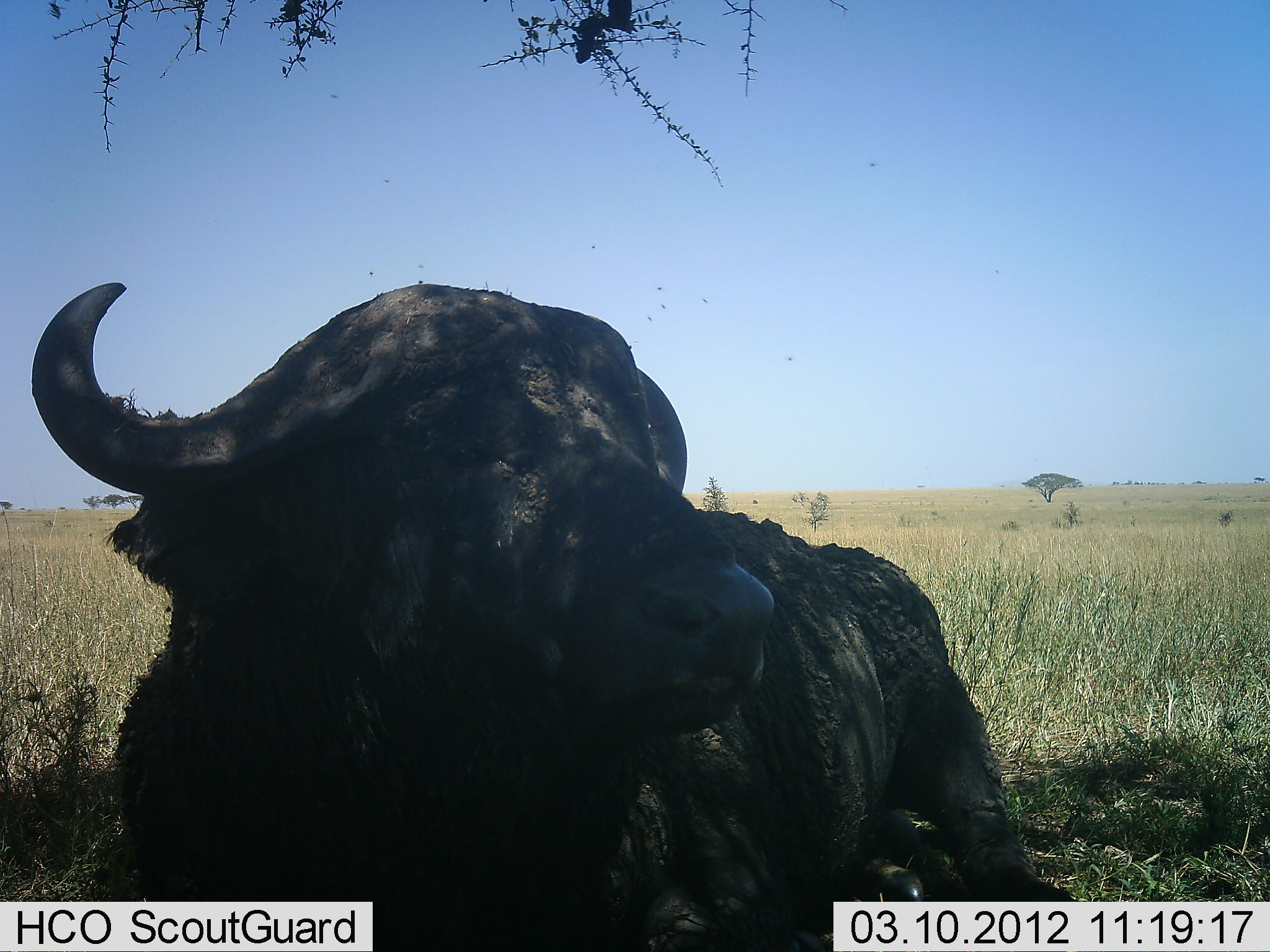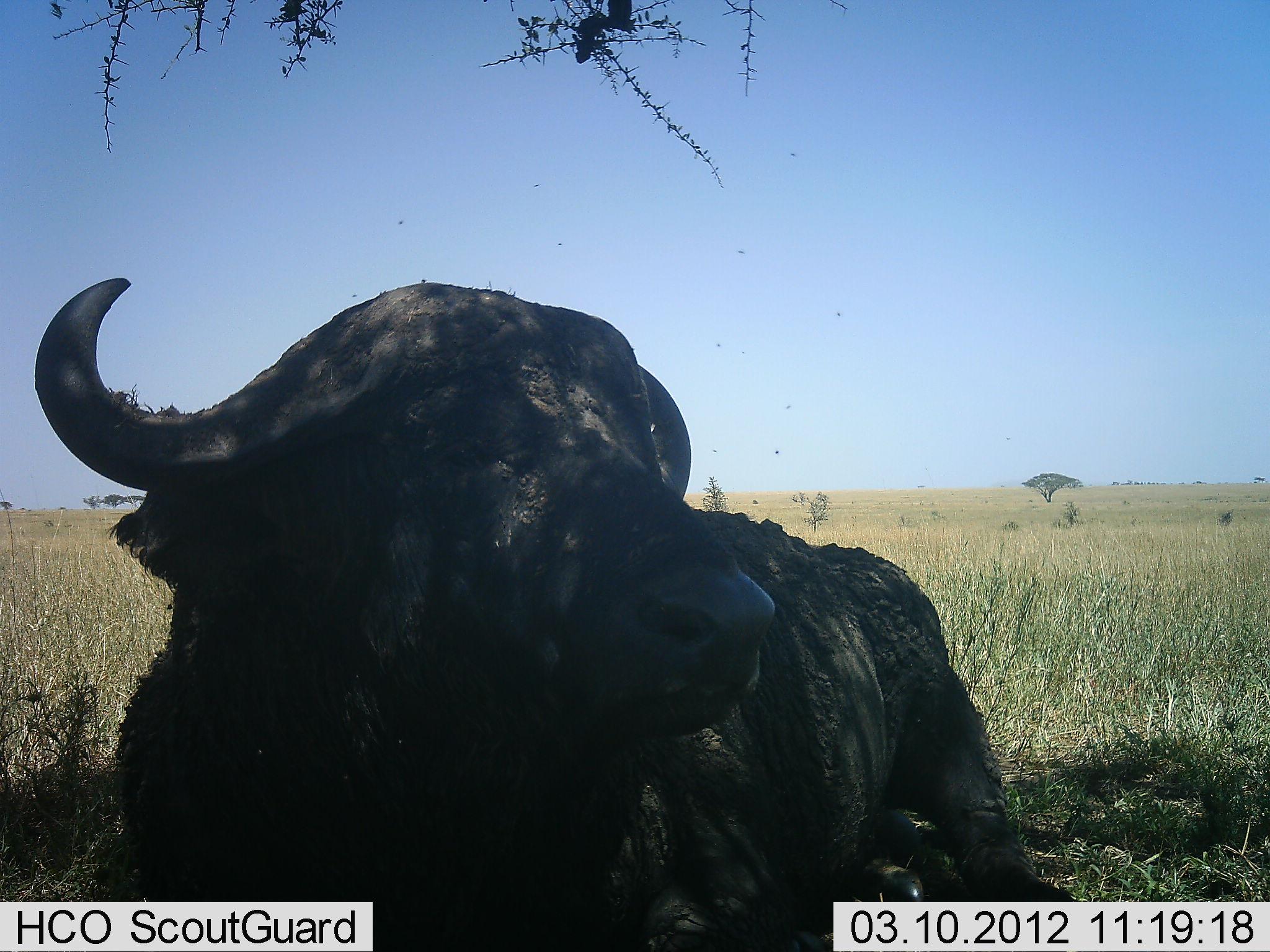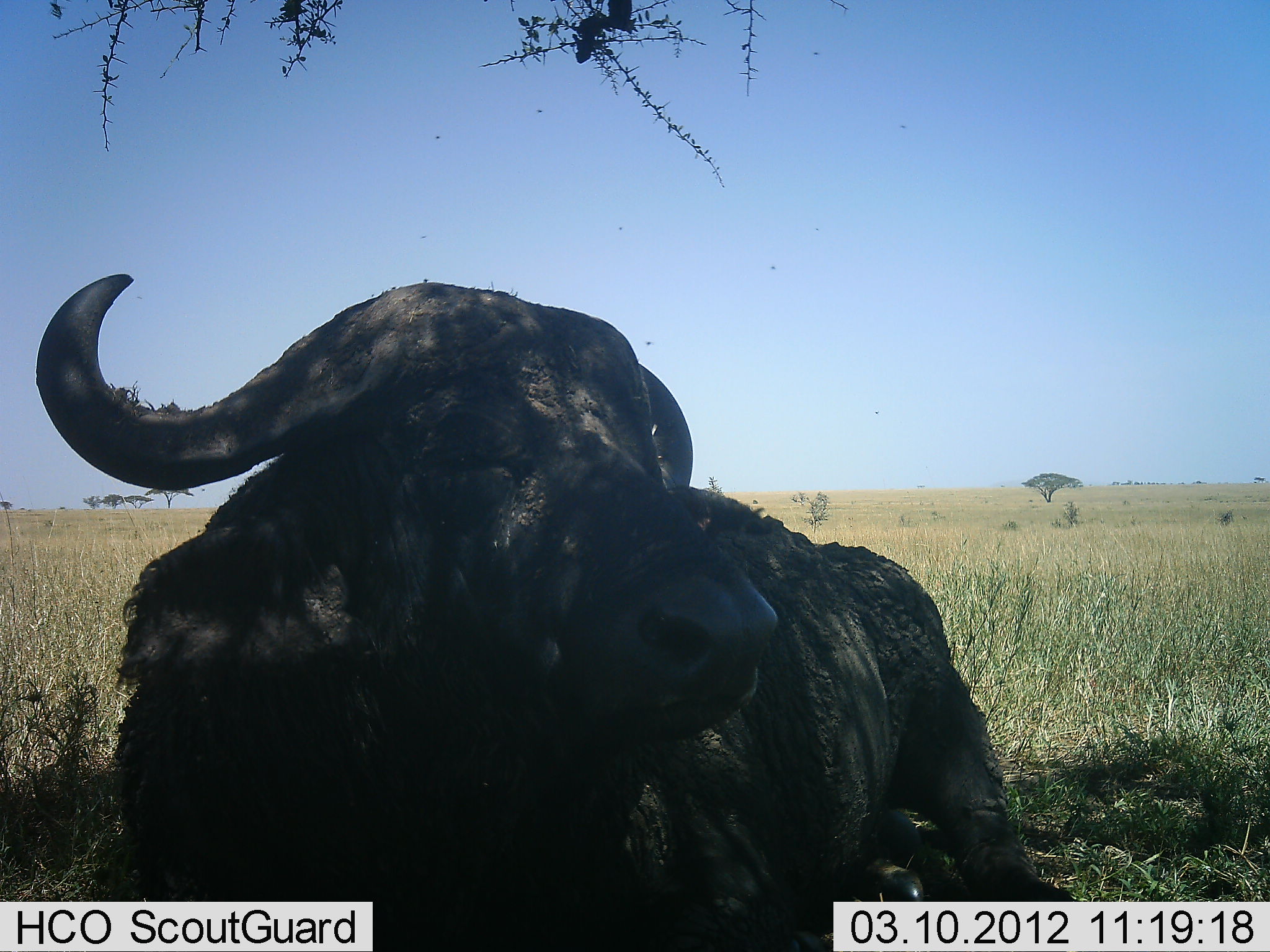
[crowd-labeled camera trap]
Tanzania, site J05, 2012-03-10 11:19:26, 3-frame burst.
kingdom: Animalia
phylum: Chordata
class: Mammalia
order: Artiodactyla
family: Bovidae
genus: Syncerus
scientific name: Syncerus caffer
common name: cape buffalo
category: buffalo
Buffalo (cape buffalo) (Syncerus caffer), count 1. Behavior (volunteer vote fractions): standing 7%, resting 93%, moving 0%, interacting 0%. Young present (vote fraction): 0%. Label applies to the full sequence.